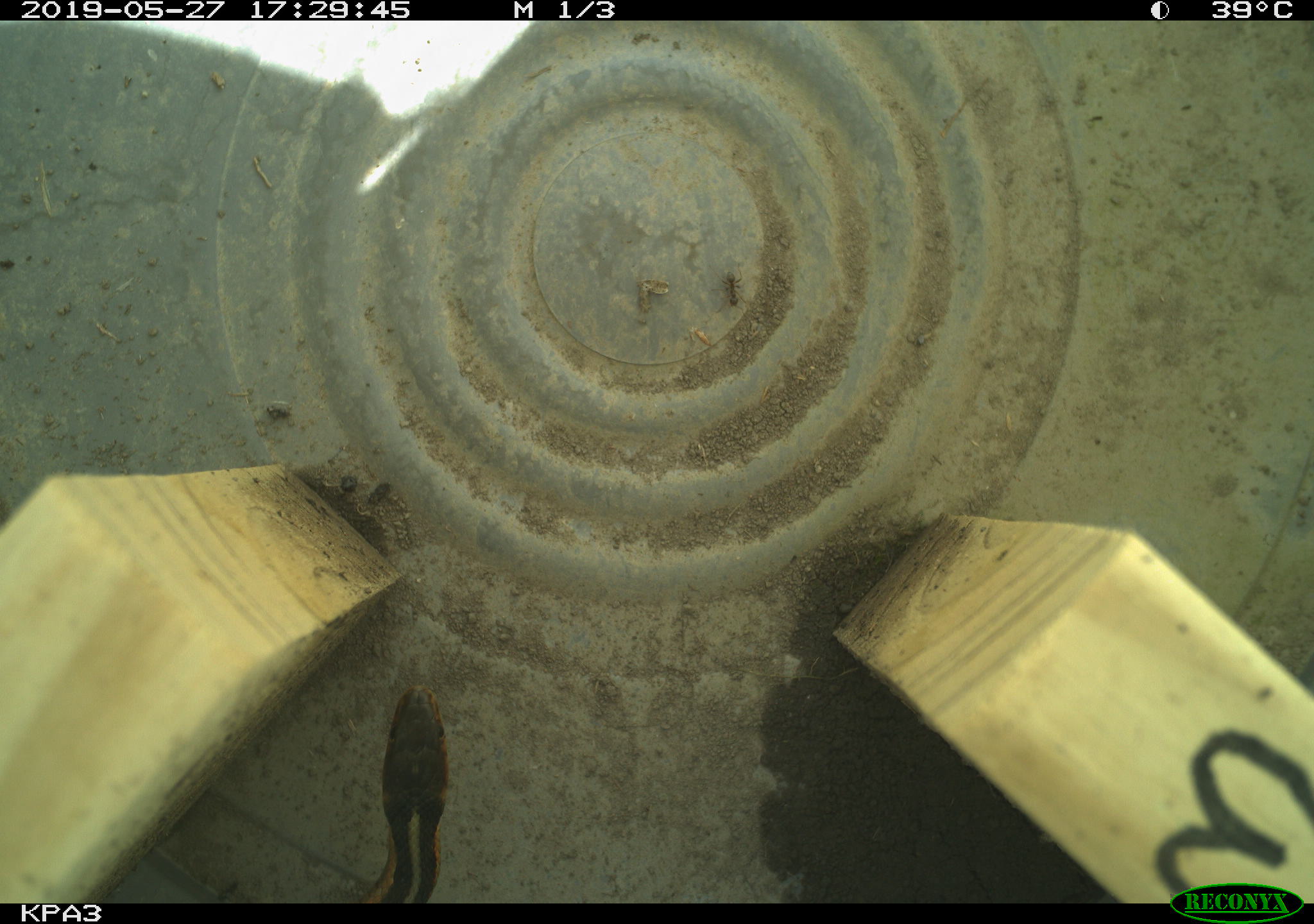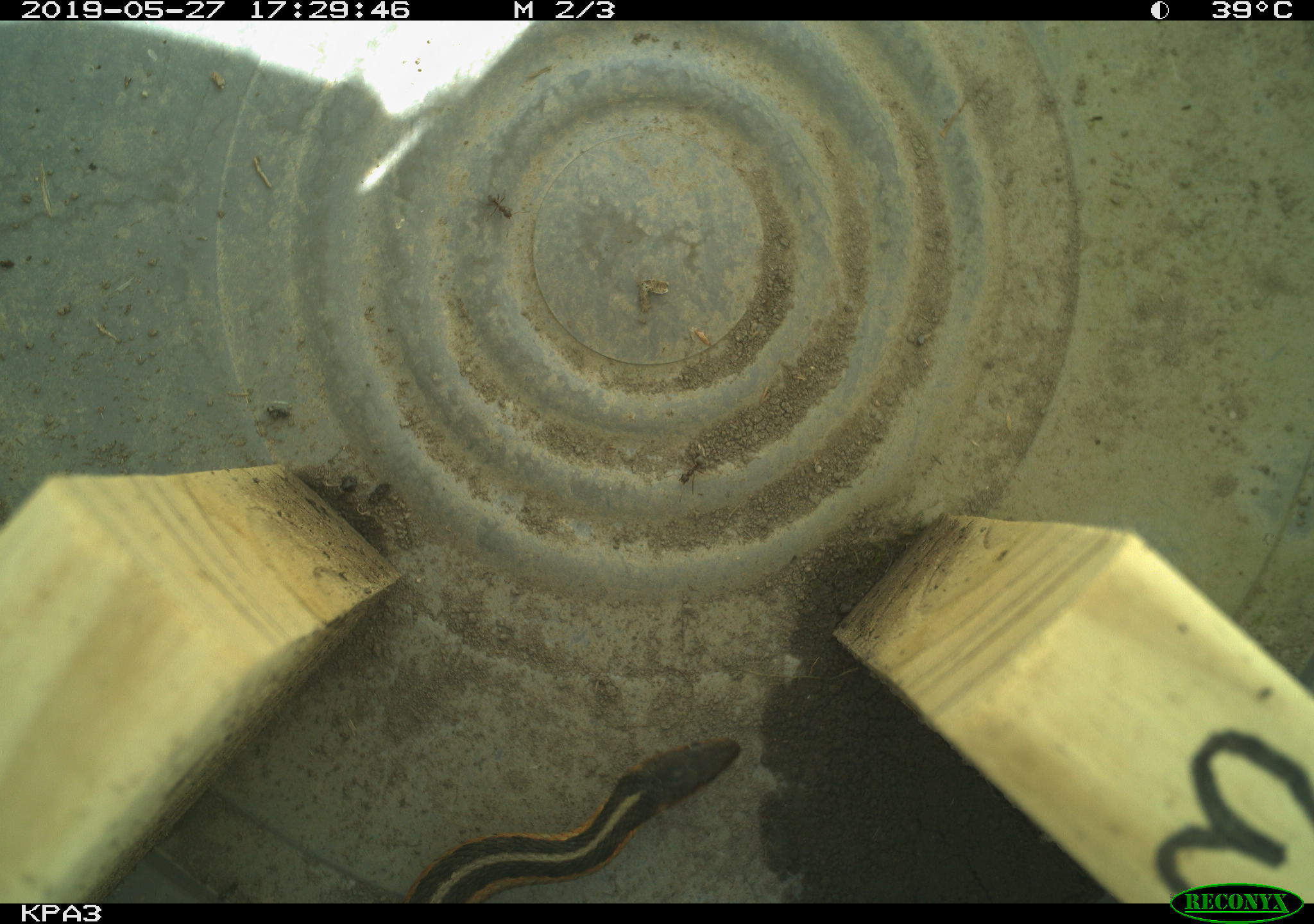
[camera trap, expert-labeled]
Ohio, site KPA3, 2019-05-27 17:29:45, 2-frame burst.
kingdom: Animalia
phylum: Chordata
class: Reptilia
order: Squamata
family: Colubridae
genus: Thamnophis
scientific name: Thamnophis sirtalis sirtalis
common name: eastern gartersnake